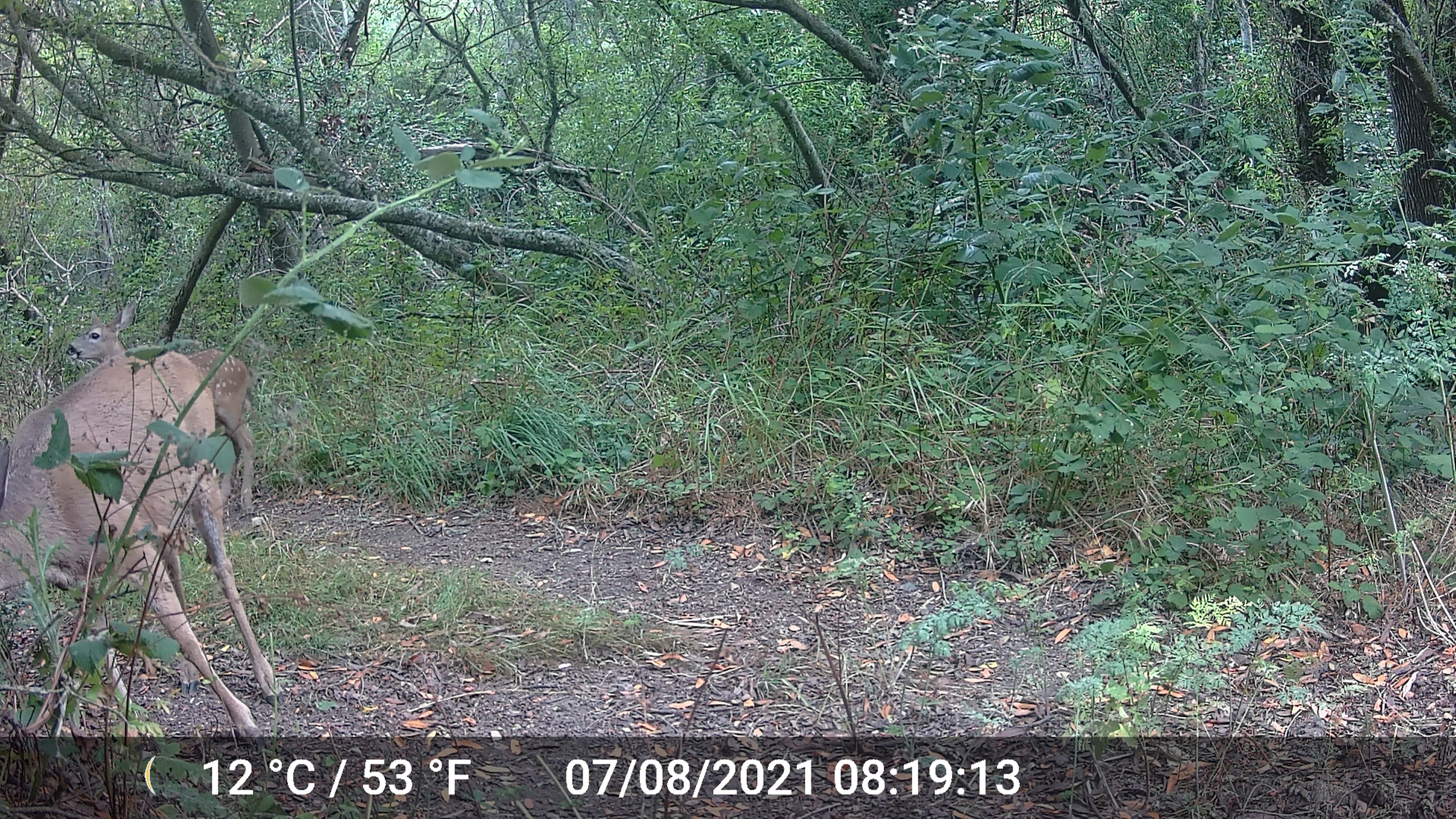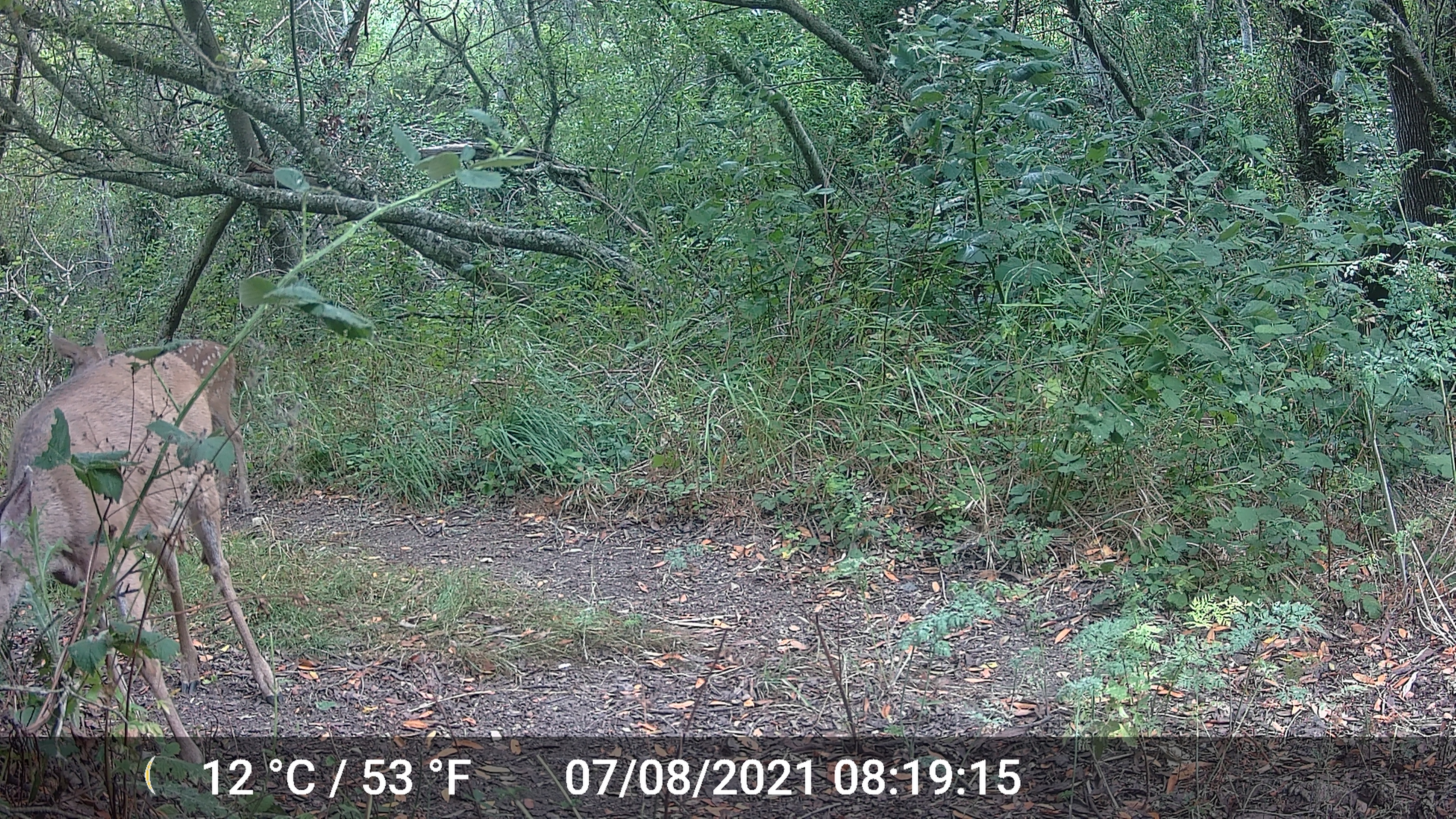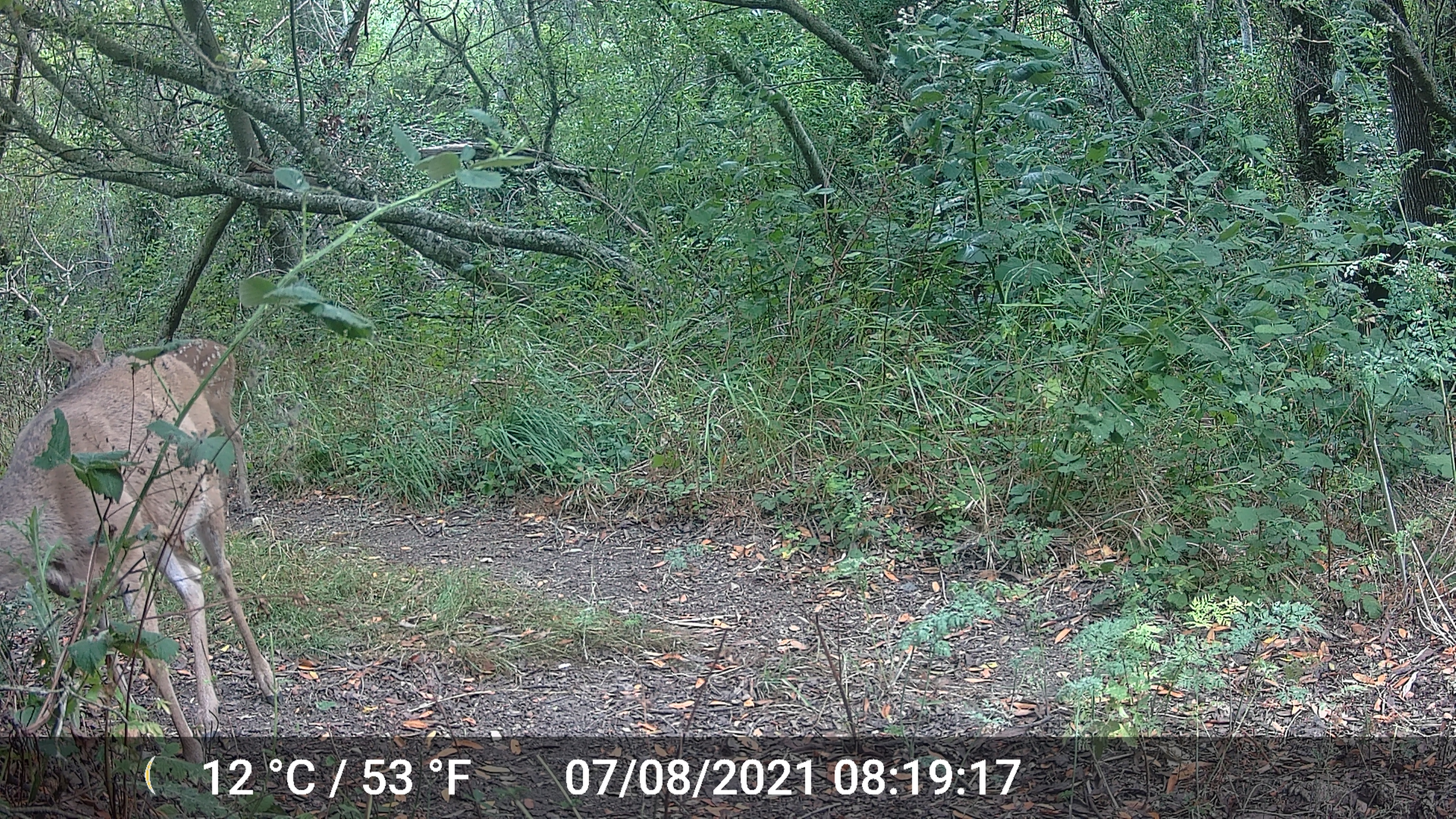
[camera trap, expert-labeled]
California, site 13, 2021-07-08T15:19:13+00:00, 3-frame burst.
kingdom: Animalia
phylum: Chordata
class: Mammalia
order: Artiodactyla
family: Cervidae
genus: Odocoileus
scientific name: Odocoileus hemionus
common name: mule deer